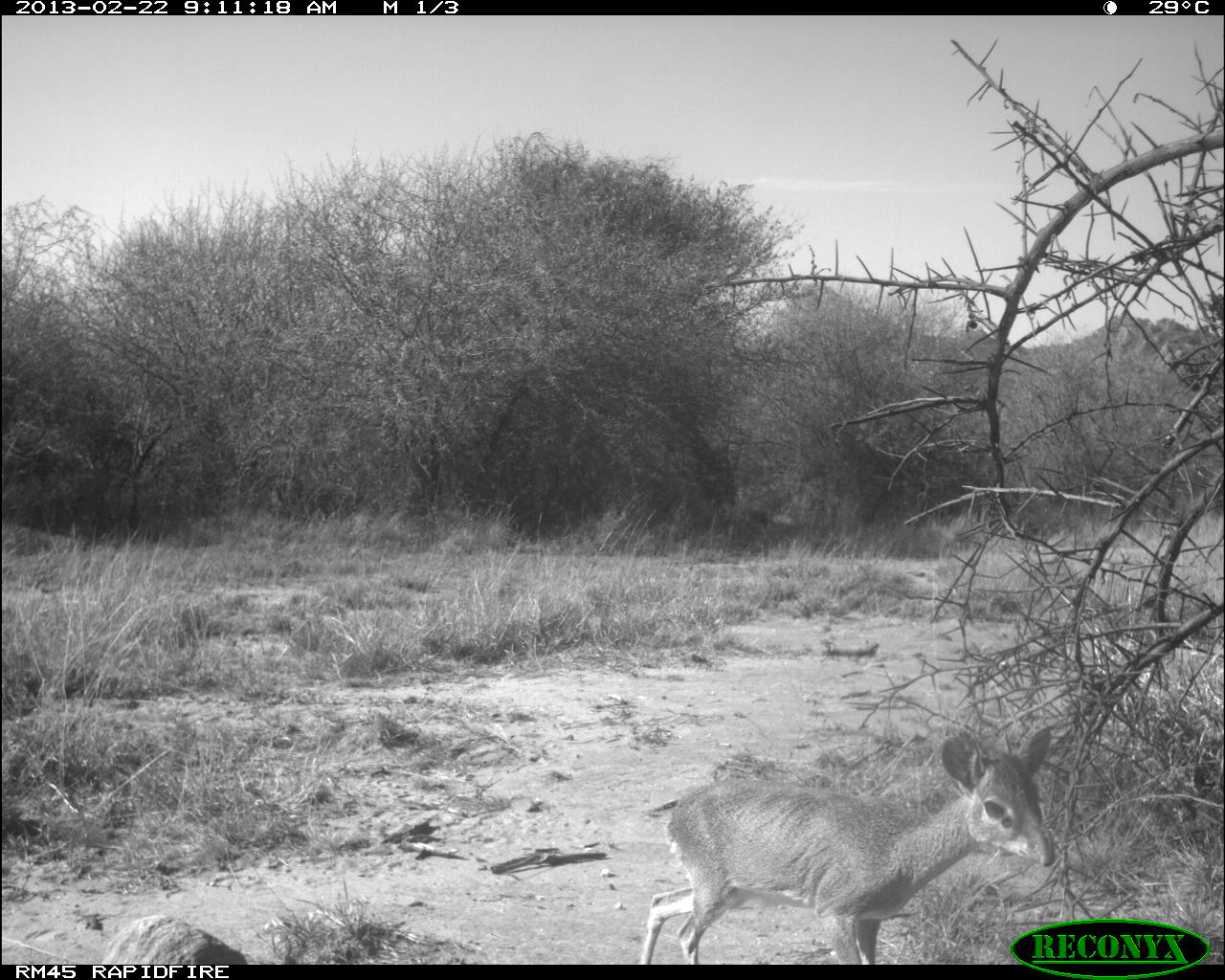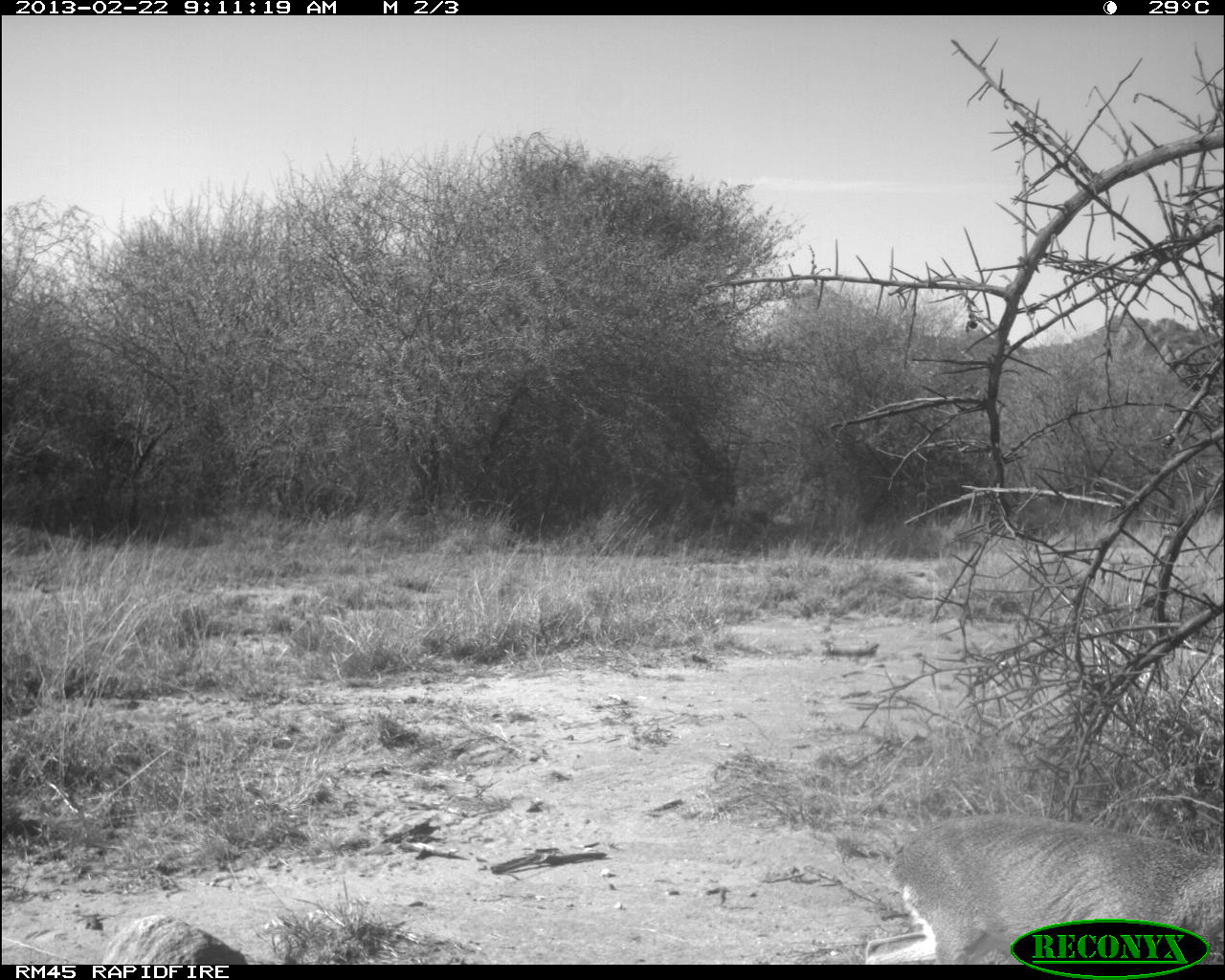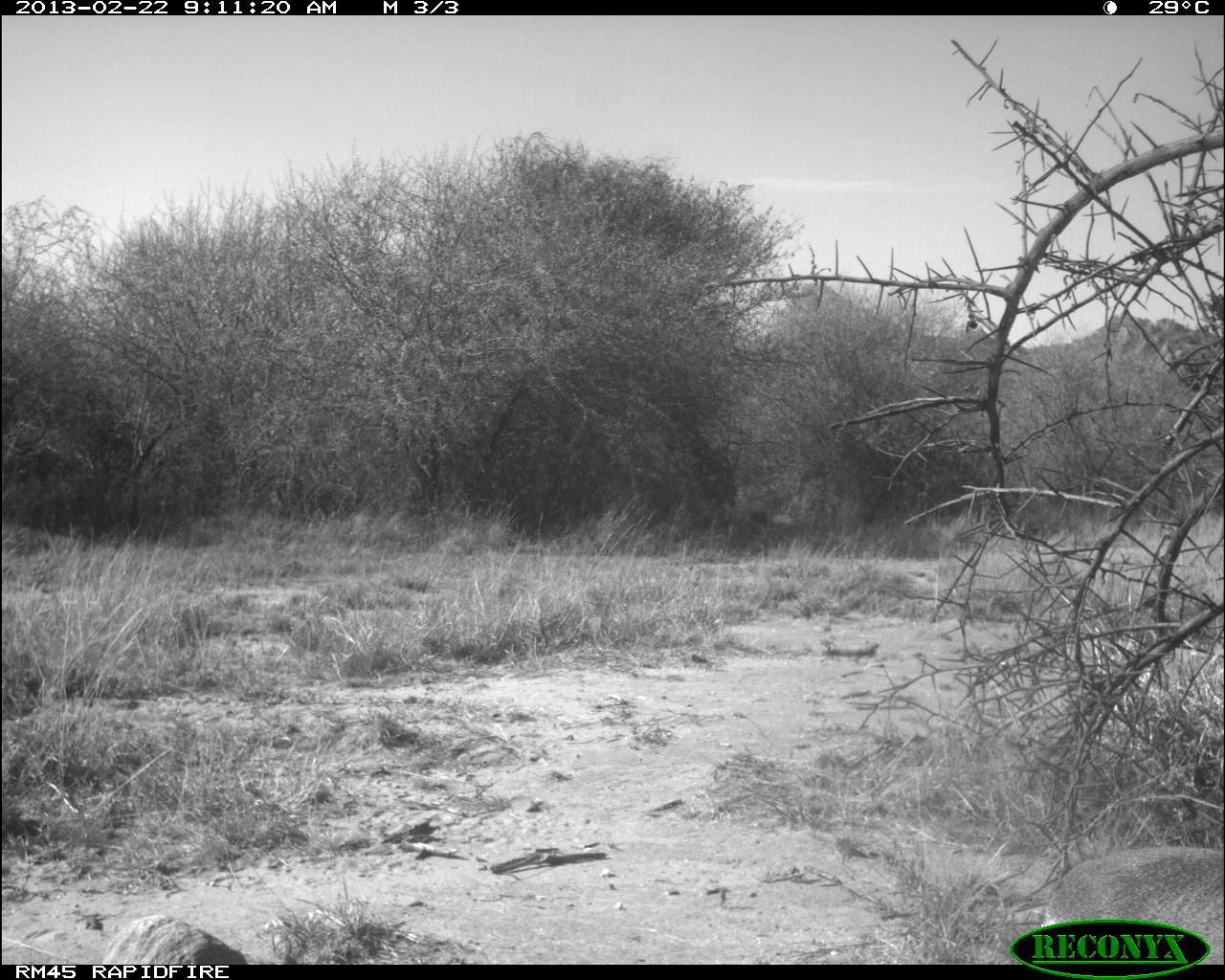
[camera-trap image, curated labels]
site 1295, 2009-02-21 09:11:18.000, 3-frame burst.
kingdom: Animalia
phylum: Chordata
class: Mammalia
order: Artiodactyla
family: Bovidae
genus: Madoqua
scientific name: Madoqua guentheri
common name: günther's dik-dik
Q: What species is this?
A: Madoqua guentheri (günther's dik-dik).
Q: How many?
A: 1.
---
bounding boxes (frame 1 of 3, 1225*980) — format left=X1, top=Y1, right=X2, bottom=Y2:
madoqua guentheri: left=645, top=722, right=1055, bottom=965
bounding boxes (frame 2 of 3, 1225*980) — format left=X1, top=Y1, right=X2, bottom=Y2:
madoqua guentheri: left=893, top=814, right=1217, bottom=961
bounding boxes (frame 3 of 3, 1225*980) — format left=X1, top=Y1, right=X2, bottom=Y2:
madoqua guentheri: left=1029, top=836, right=1217, bottom=961